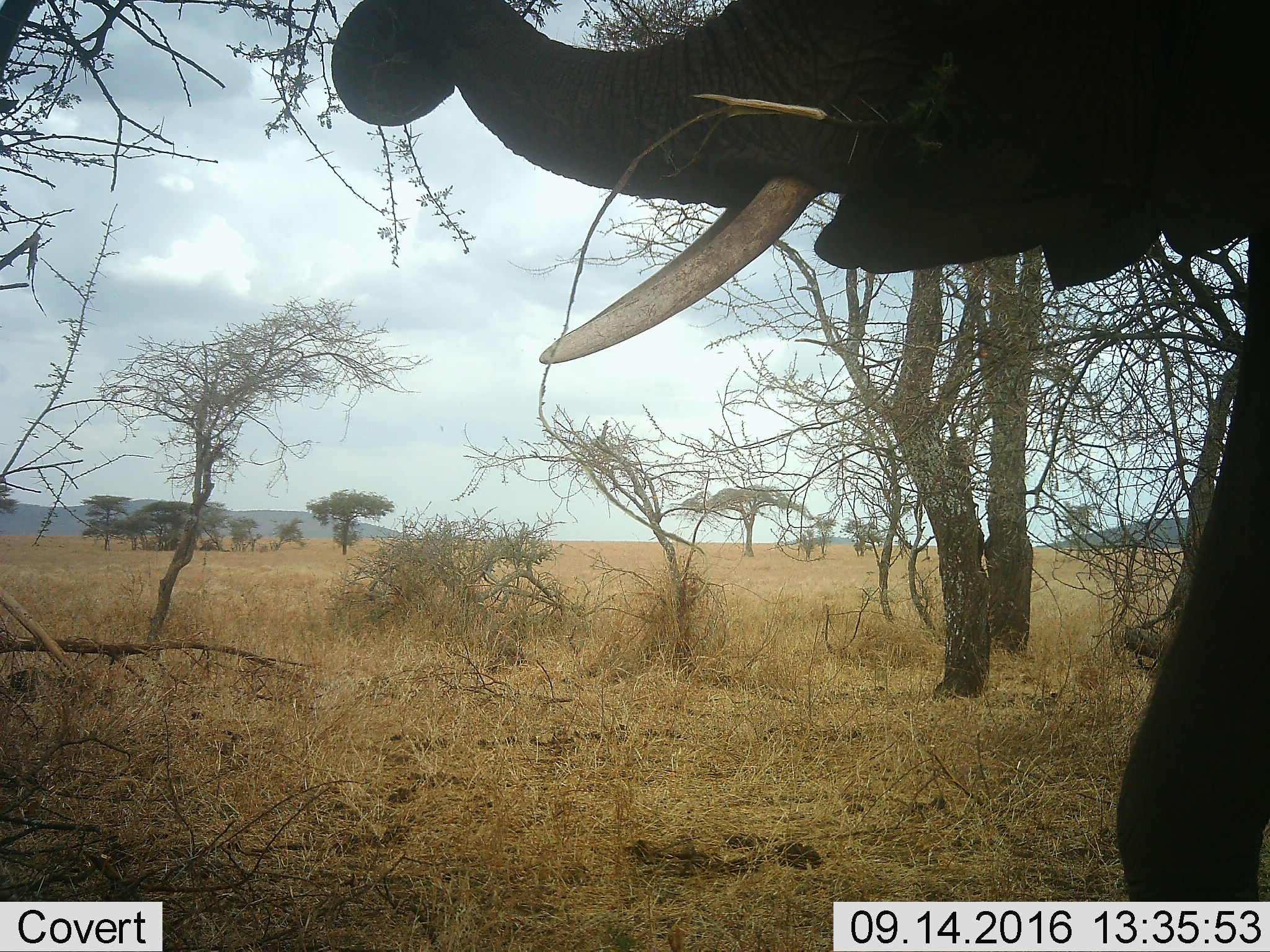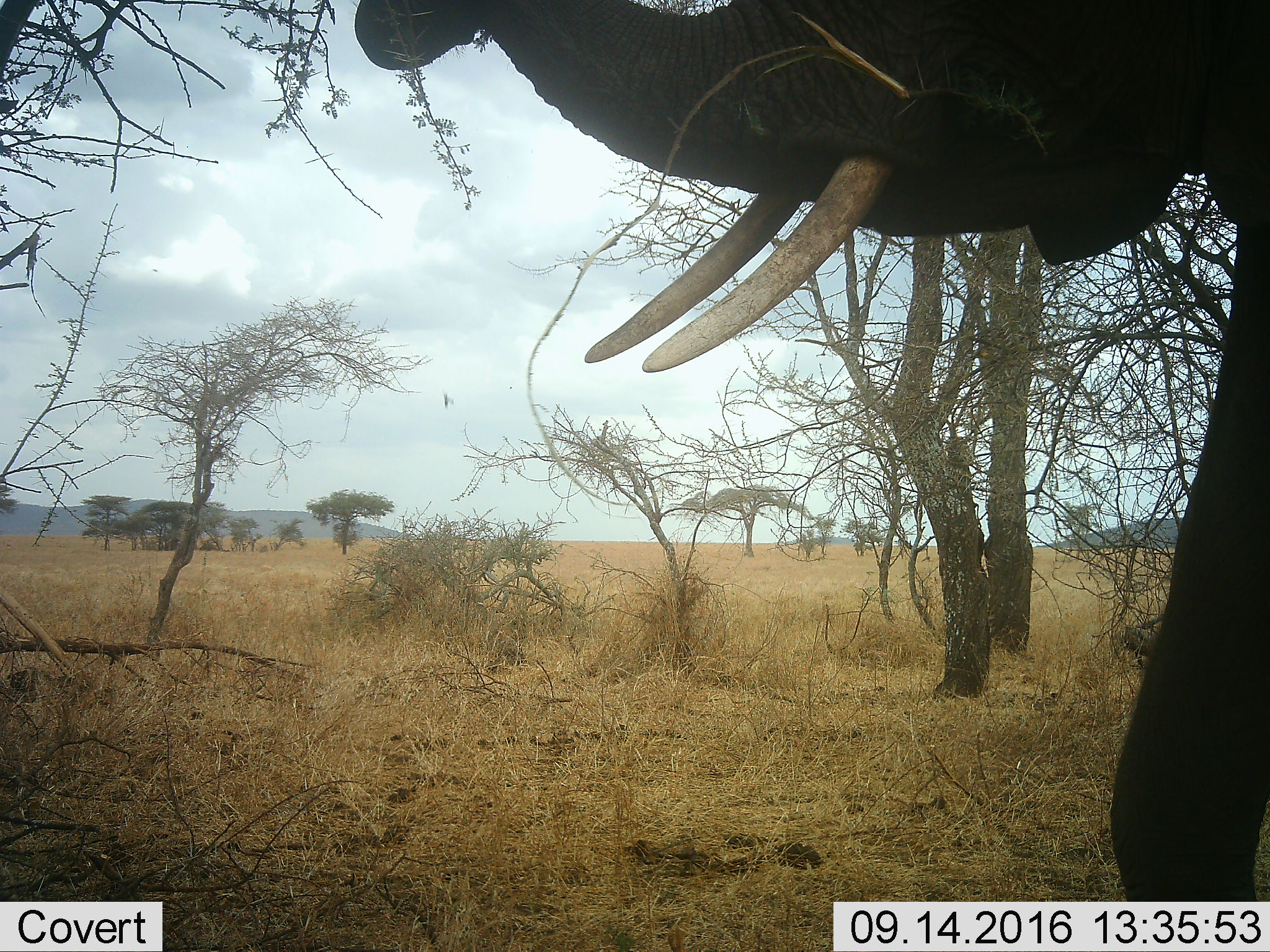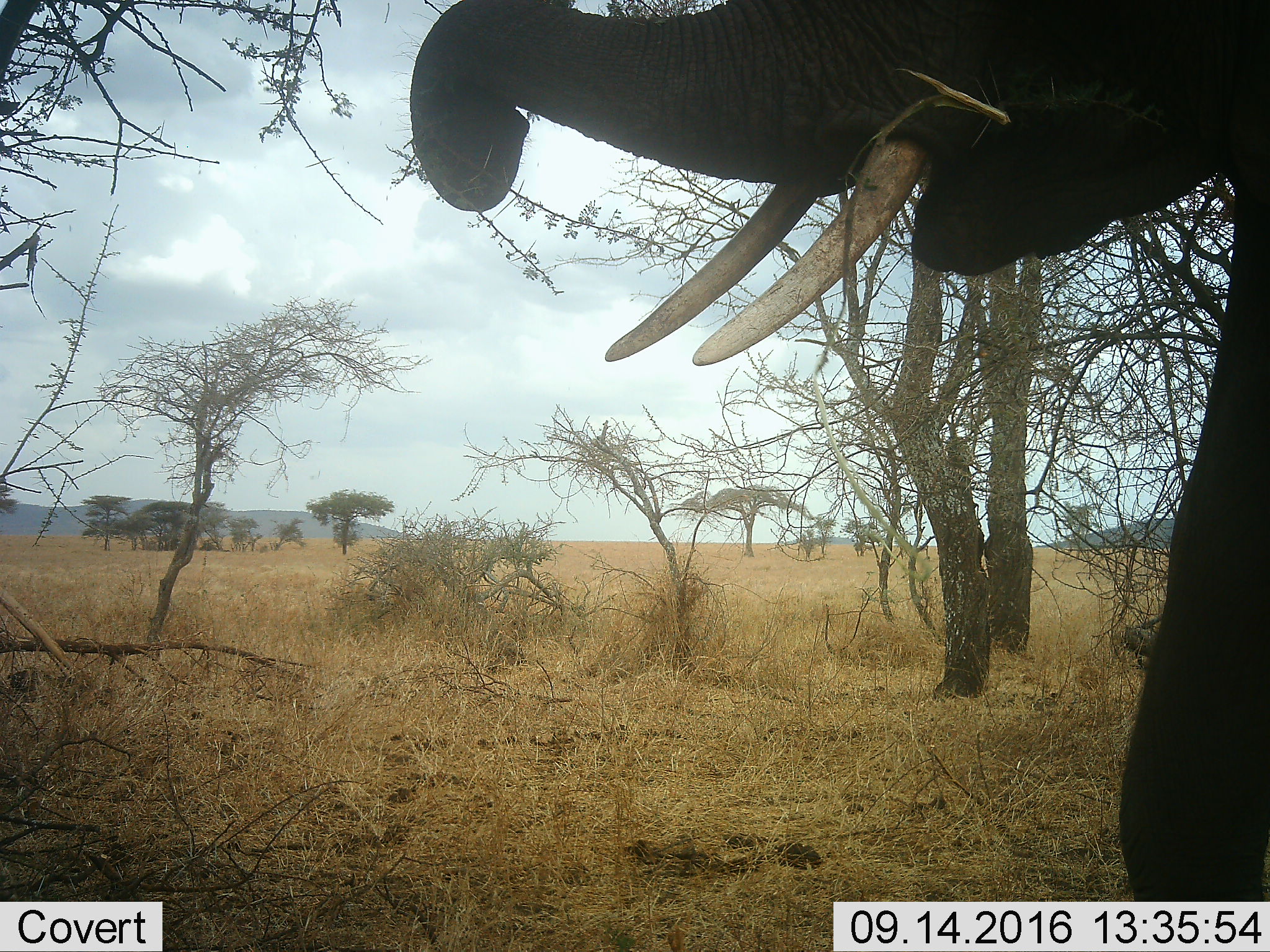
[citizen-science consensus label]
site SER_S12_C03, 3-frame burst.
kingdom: Animalia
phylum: Chordata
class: Mammalia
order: Proboscidea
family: Elephantidae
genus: Loxodonta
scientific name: Loxodonta africana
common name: african bush elephant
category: elephant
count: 1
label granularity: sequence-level